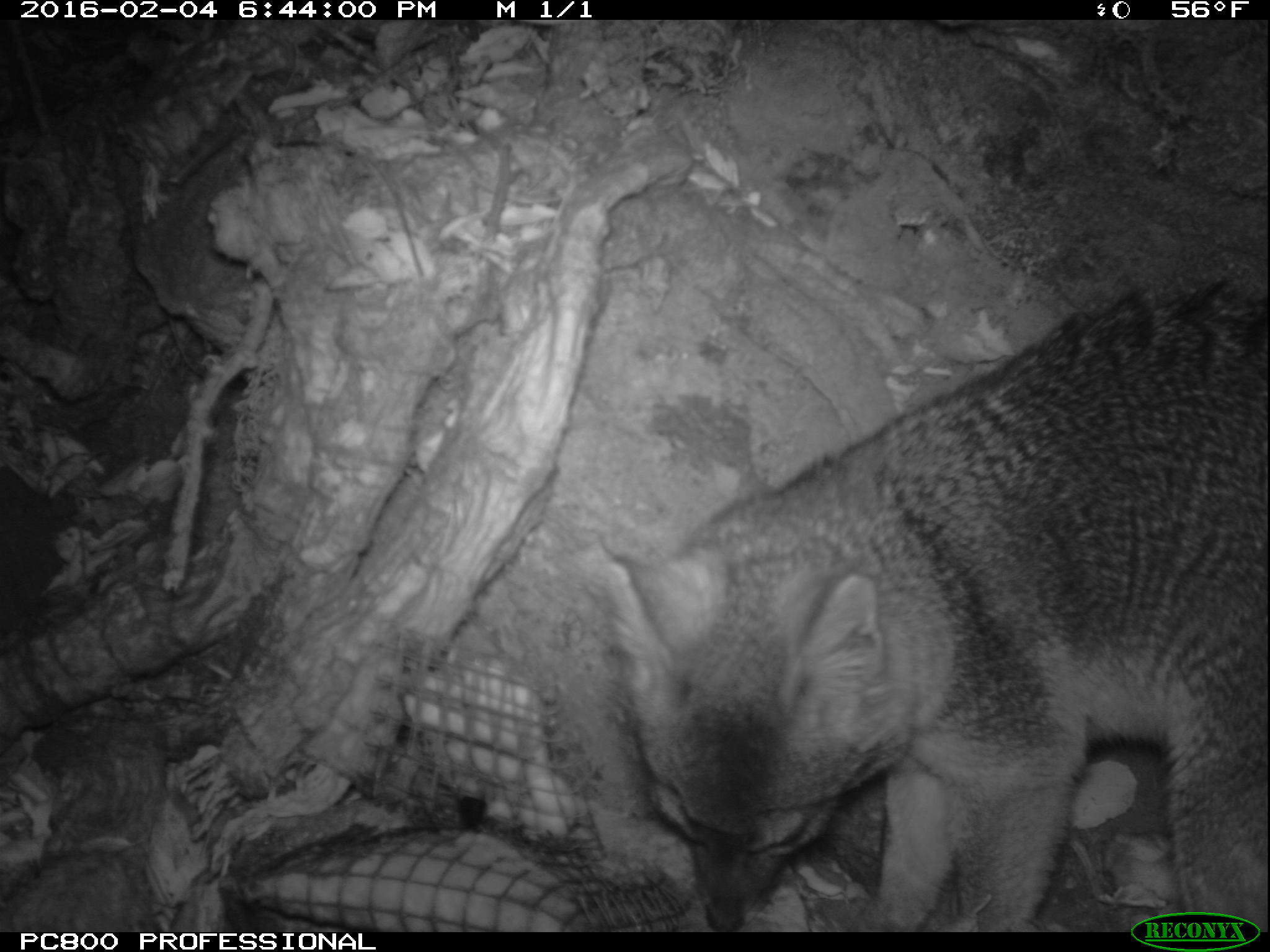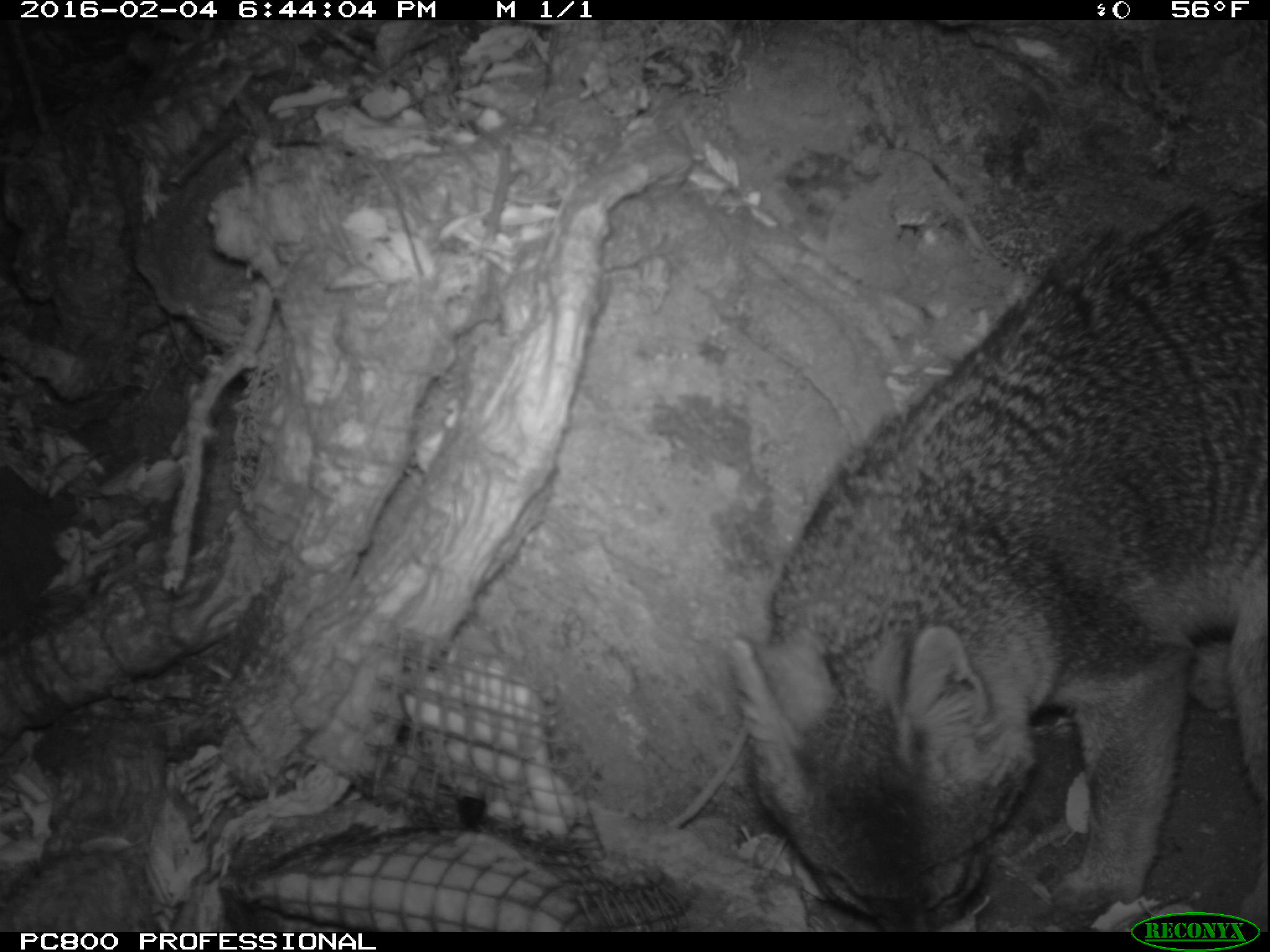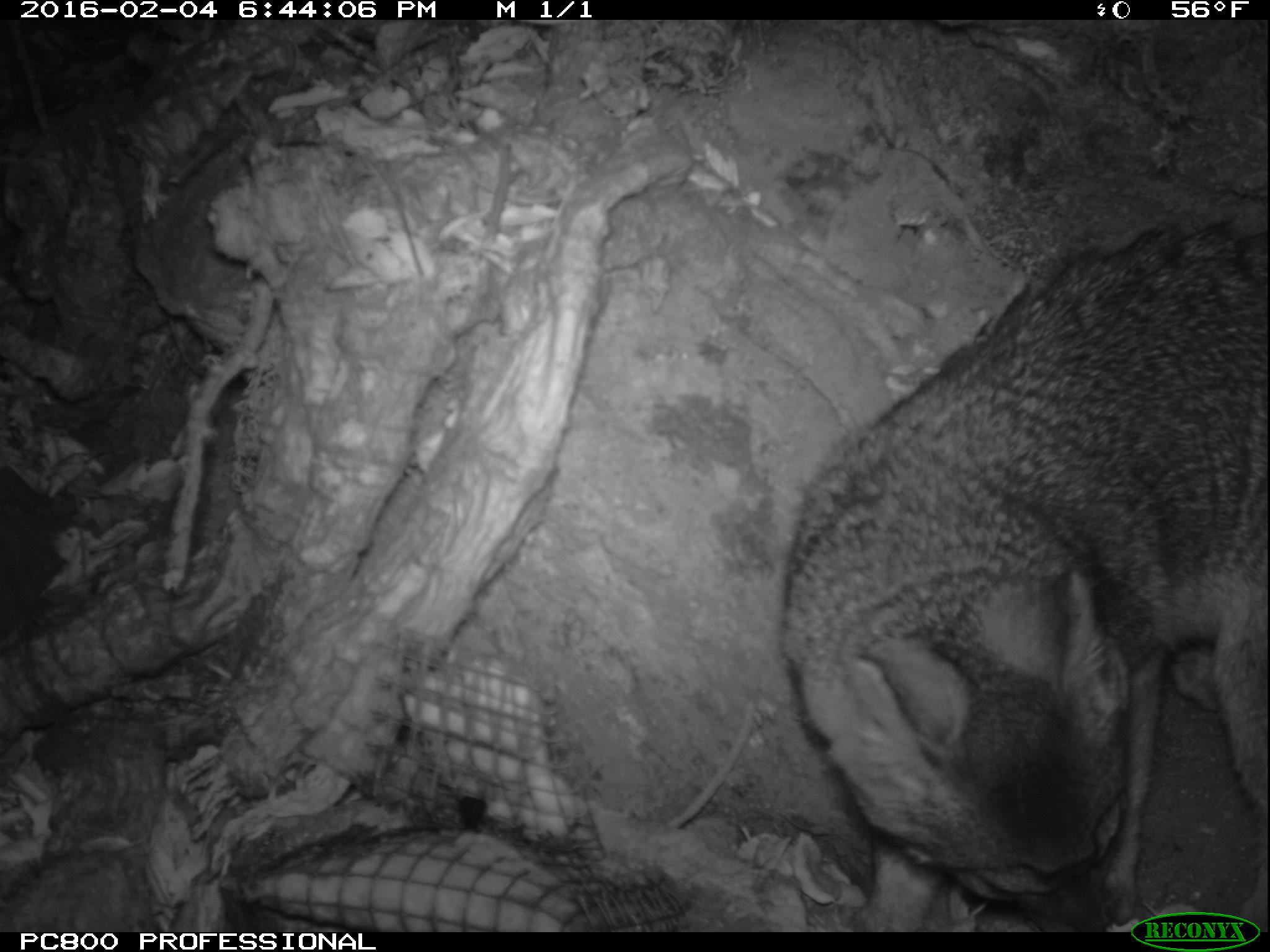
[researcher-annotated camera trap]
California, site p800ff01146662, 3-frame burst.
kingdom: Animalia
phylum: Chordata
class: Mammalia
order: Carnivora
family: Canidae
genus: Urocyon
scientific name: Urocyon littoralis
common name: island fox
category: fox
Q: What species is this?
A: Fox (island fox) (Urocyon littoralis).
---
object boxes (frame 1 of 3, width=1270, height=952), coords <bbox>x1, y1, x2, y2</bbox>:
fox: <bbox>596, 280, 1269, 932</bbox>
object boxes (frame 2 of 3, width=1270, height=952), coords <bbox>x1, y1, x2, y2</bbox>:
fox: <bbox>729, 200, 1268, 932</bbox>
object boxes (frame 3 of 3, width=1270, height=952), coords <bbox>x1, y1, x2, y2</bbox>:
fox: <bbox>778, 213, 1269, 934</bbox>